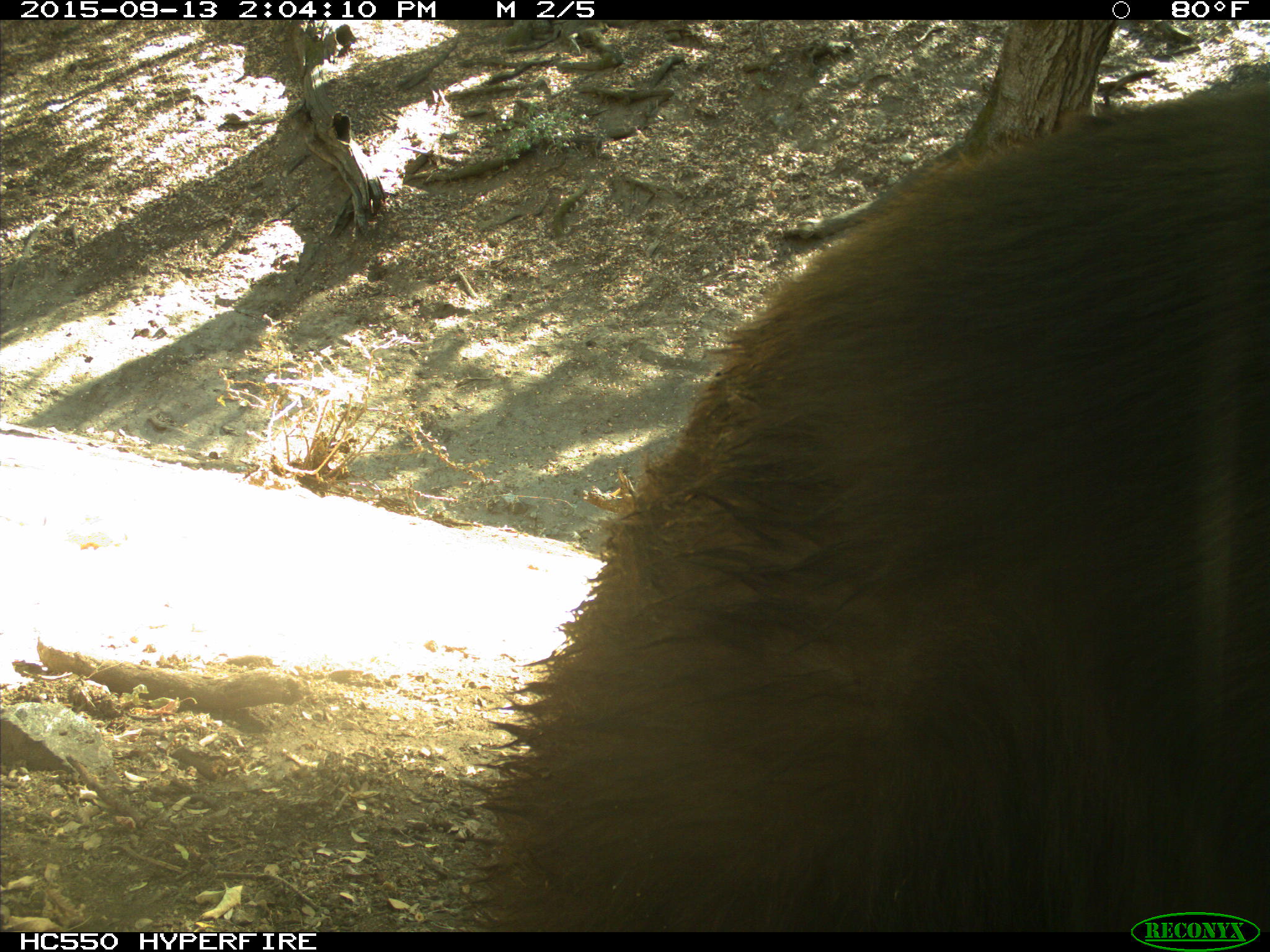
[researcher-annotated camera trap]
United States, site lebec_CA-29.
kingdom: Animalia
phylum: Chordata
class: Mammalia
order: Carnivora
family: Ursidae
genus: Ursus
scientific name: Ursus americanus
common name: american black bear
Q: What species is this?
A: Ursus americanus (american black bear).